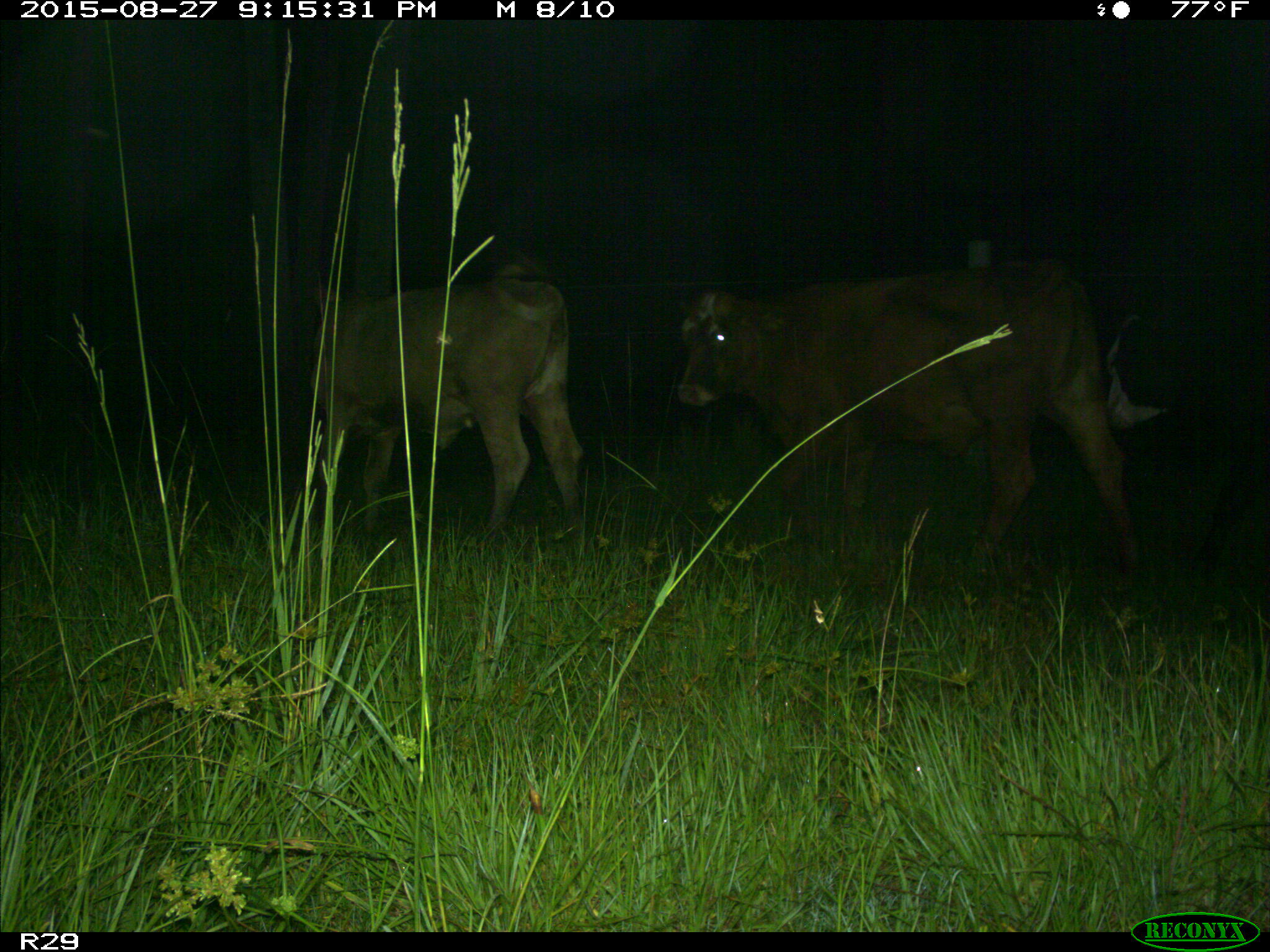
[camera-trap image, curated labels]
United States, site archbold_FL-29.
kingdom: Animalia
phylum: Chordata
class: Mammalia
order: Artiodactyla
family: Bovidae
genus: Bos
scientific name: Bos taurus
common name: domestic cow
Bos taurus (domestic cow).